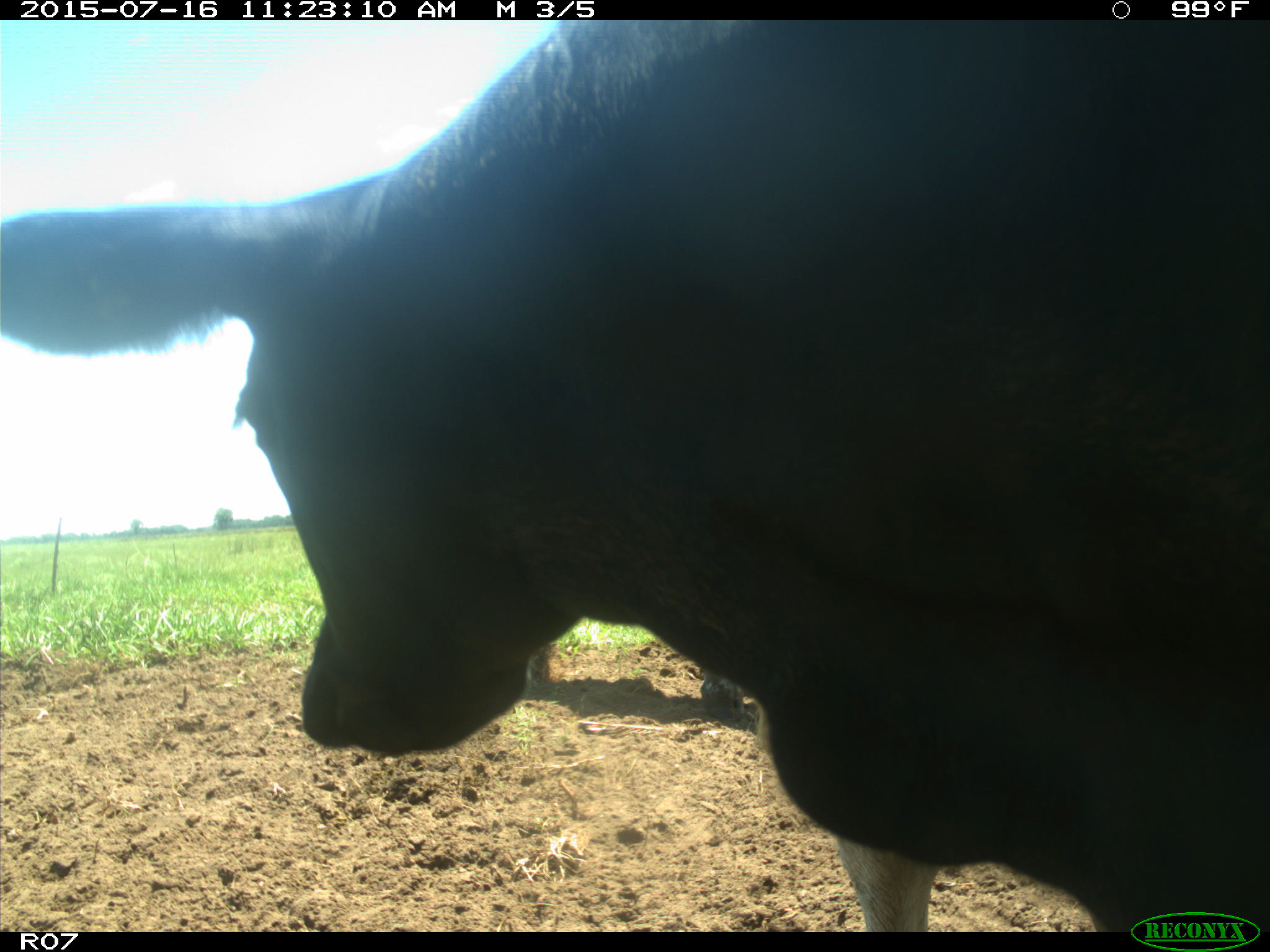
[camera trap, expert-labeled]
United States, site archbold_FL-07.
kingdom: Animalia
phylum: Chordata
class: Mammalia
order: Artiodactyla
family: Bovidae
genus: Bos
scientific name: Bos taurus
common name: domestic cow